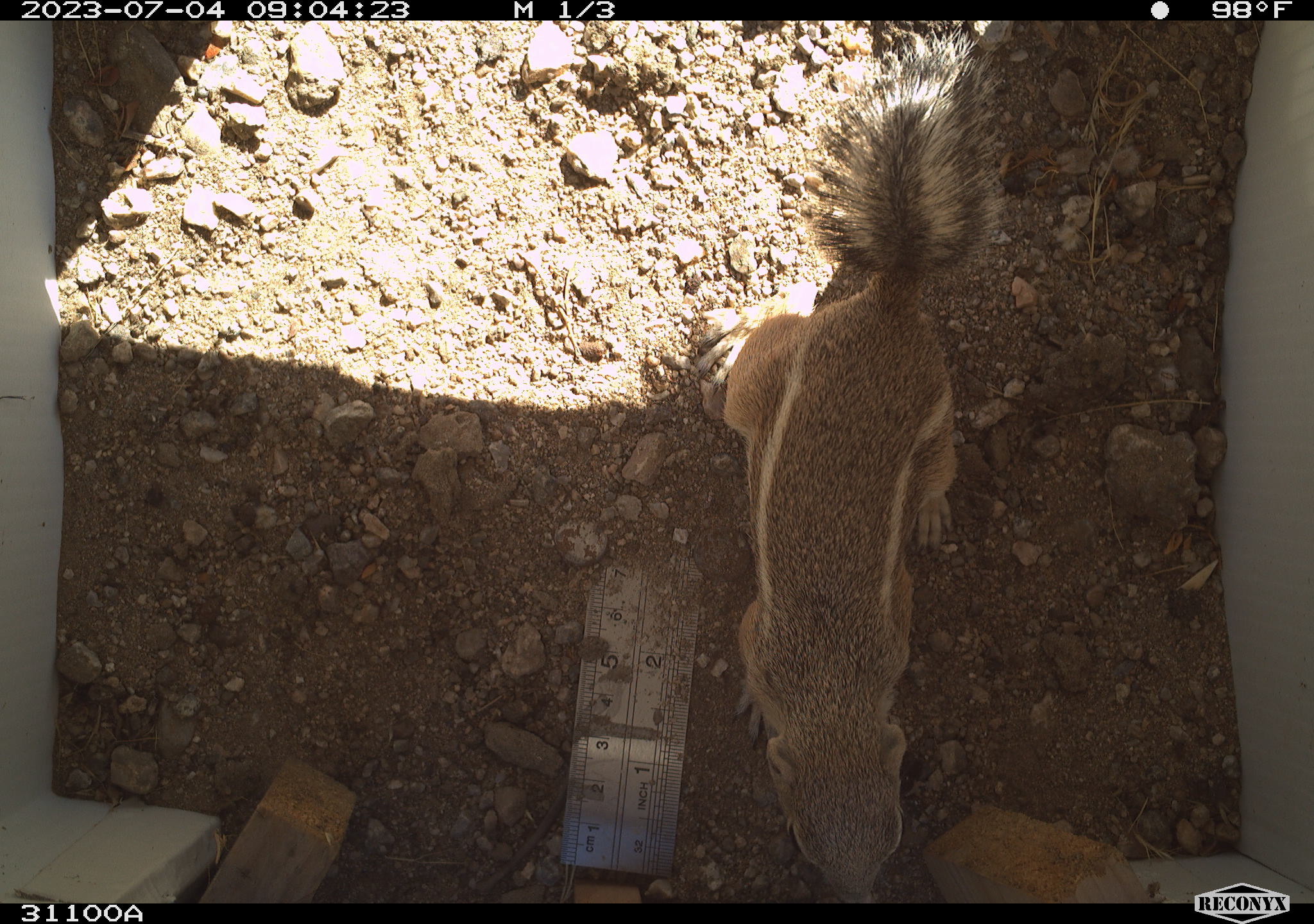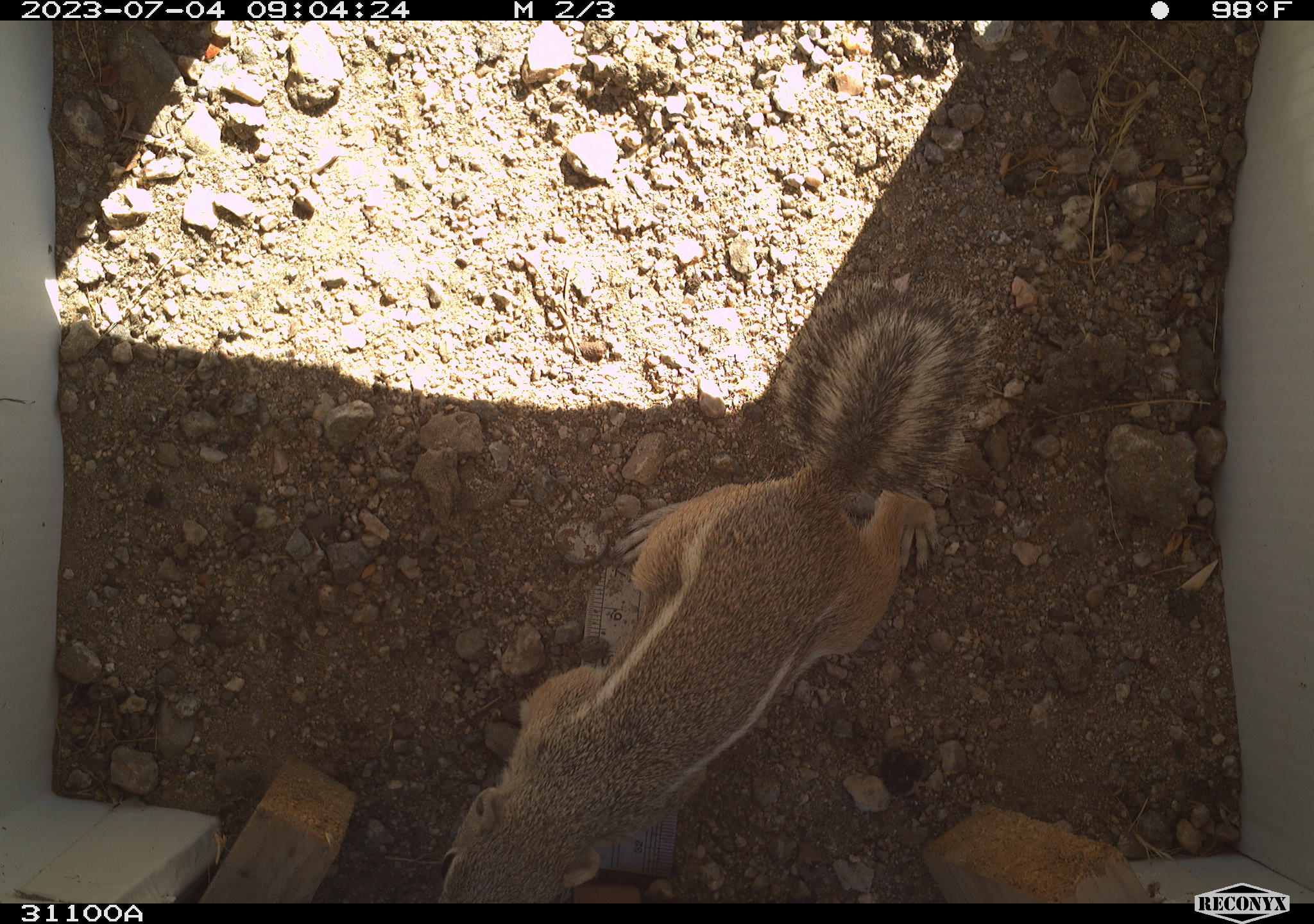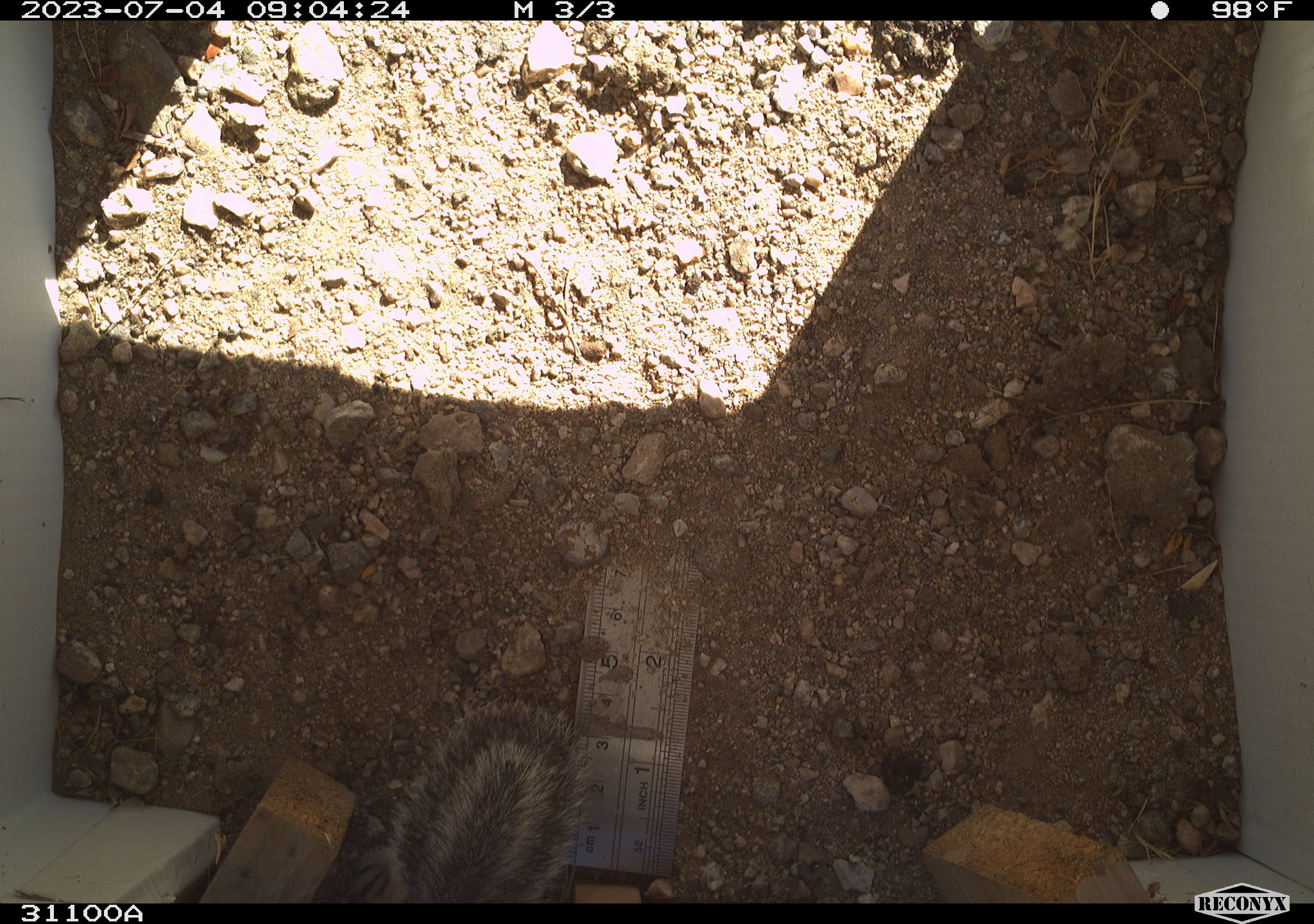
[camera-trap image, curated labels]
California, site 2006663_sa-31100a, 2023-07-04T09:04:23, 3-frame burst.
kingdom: Animalia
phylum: Chordata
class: Mammalia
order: Rodentia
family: Sciuridae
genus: Ammospermophilus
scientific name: Ammospermophilus leucurus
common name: white-tailed antelope squirrel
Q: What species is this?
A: White-tailed antelope squirrel (Ammospermophilus leucurus).